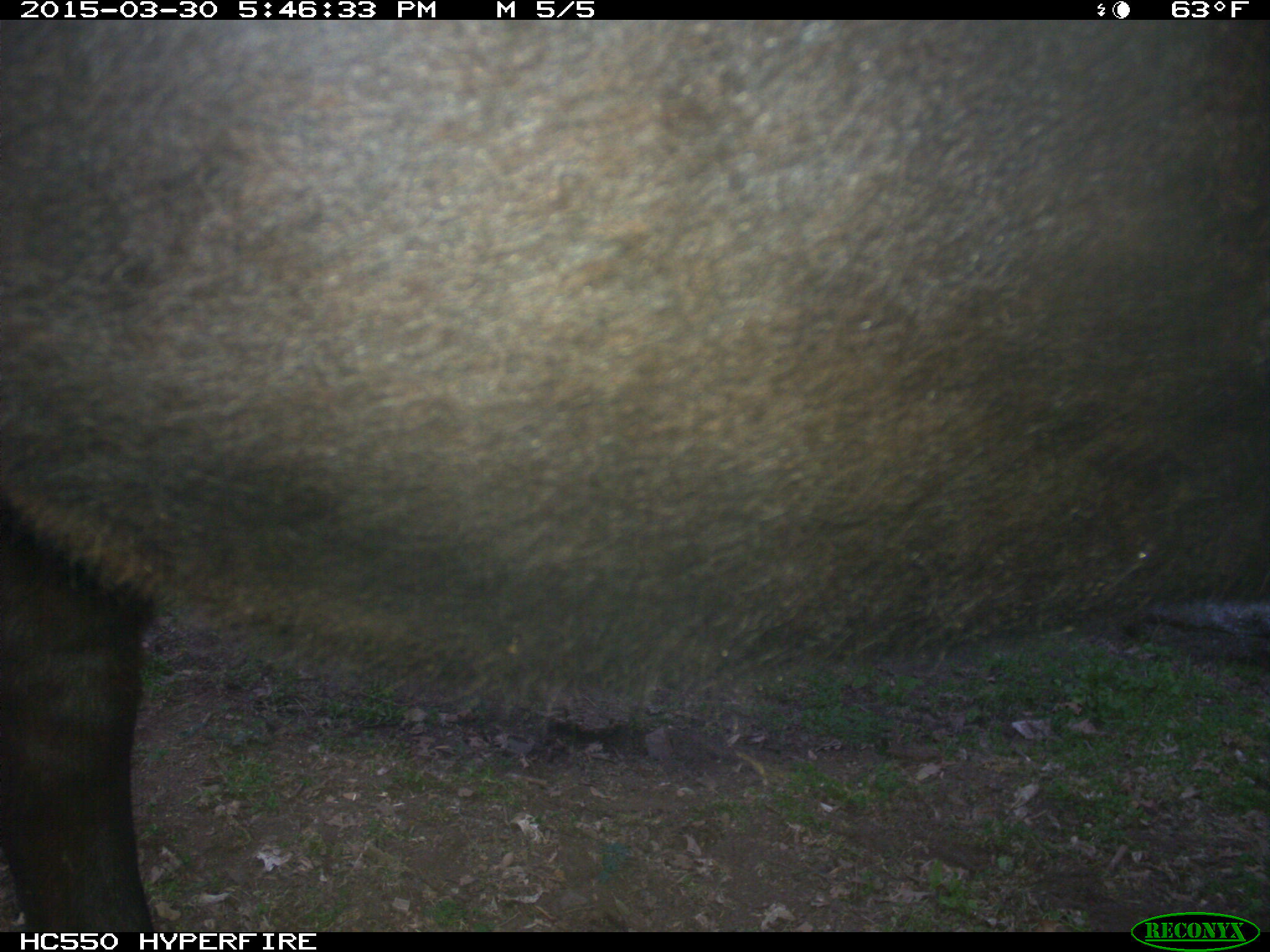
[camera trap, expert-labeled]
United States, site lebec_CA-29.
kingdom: Animalia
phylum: Chordata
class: Mammalia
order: Artiodactyla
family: Bovidae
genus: Bos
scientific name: Bos taurus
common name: domestic cow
Bos taurus (domestic cow).